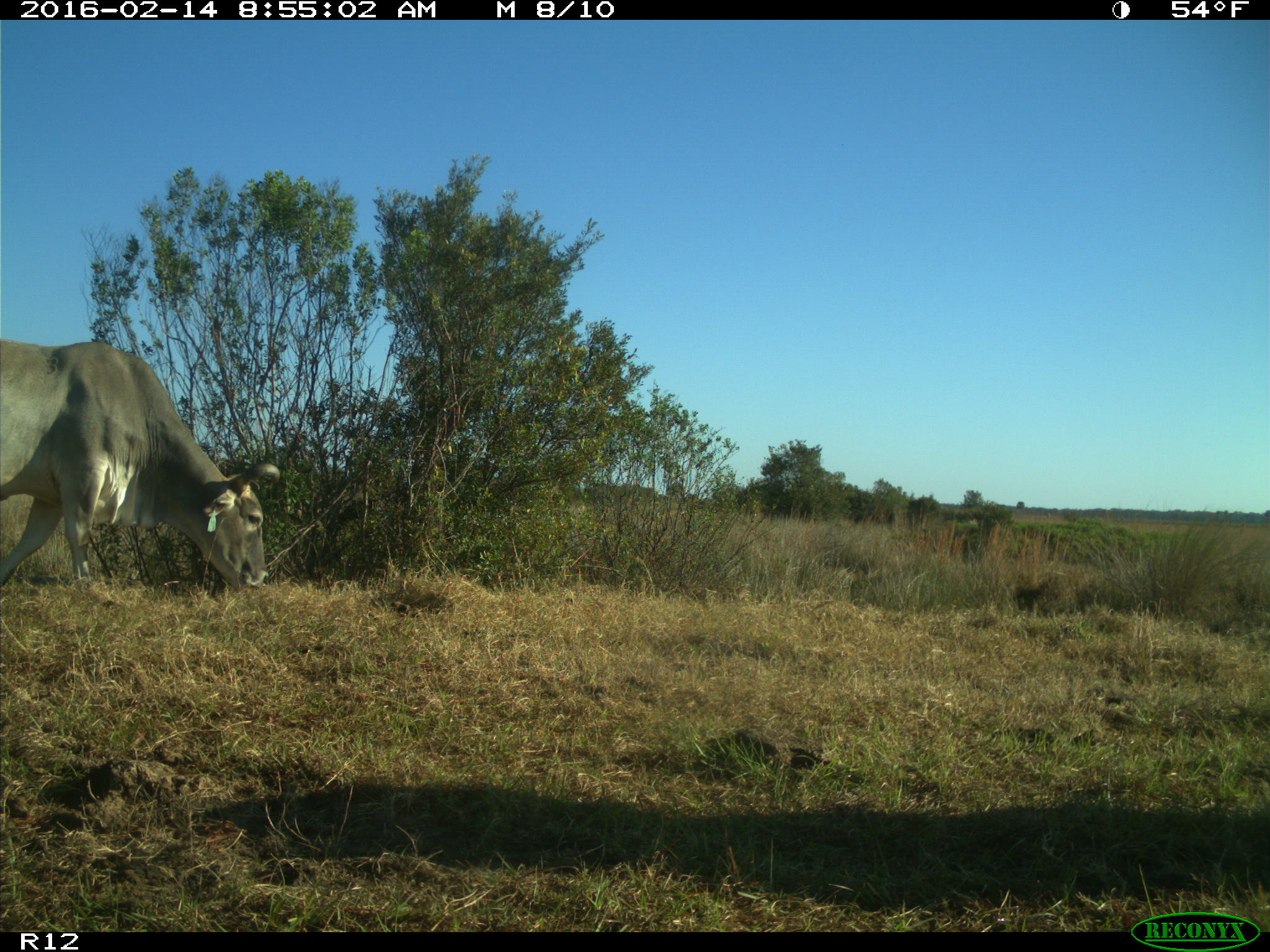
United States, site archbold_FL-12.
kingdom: Animalia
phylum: Chordata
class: Mammalia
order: Artiodactyla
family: Bovidae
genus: Bos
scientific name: Bos taurus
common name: domestic cow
Bos taurus (domestic cow).